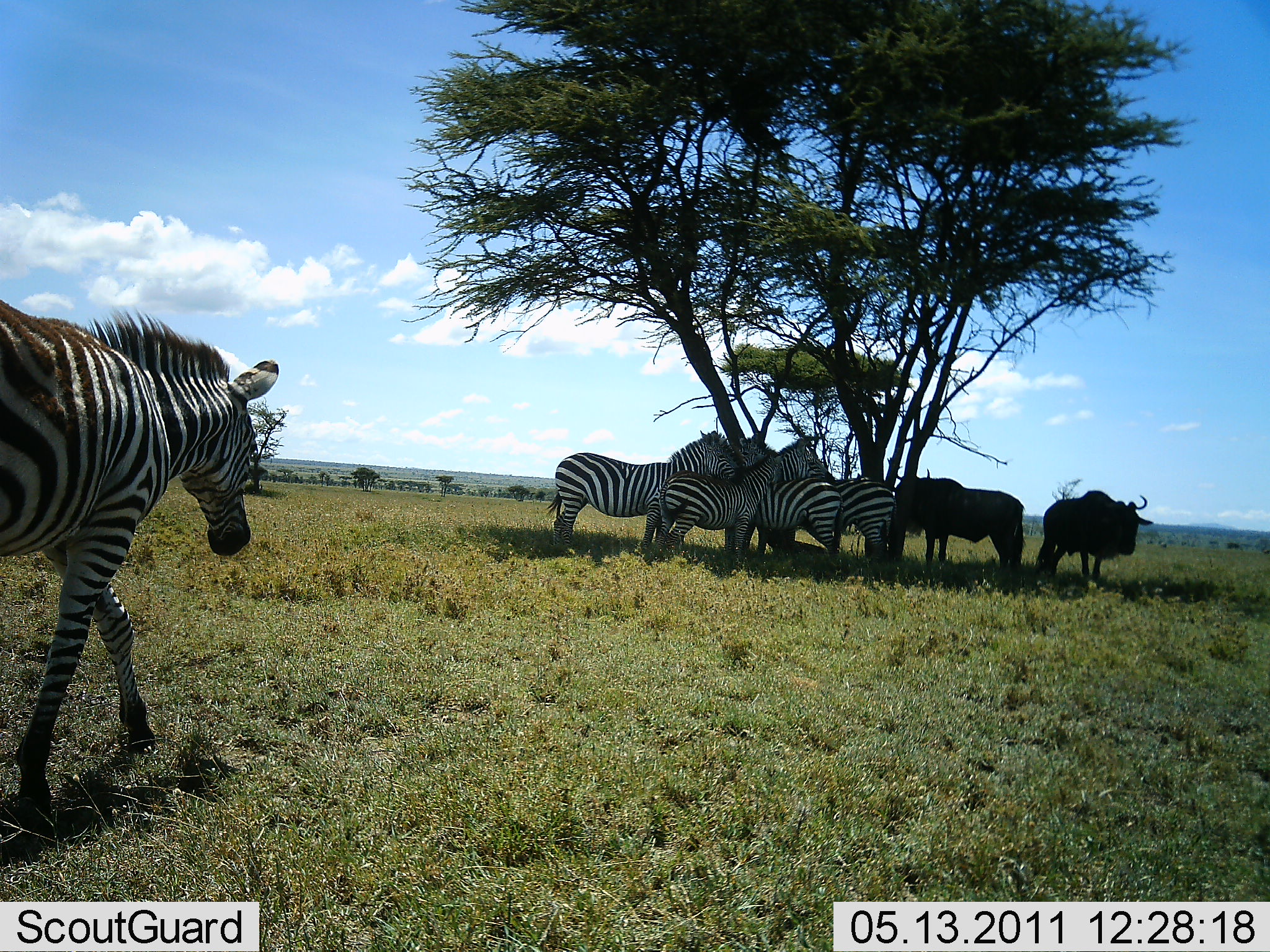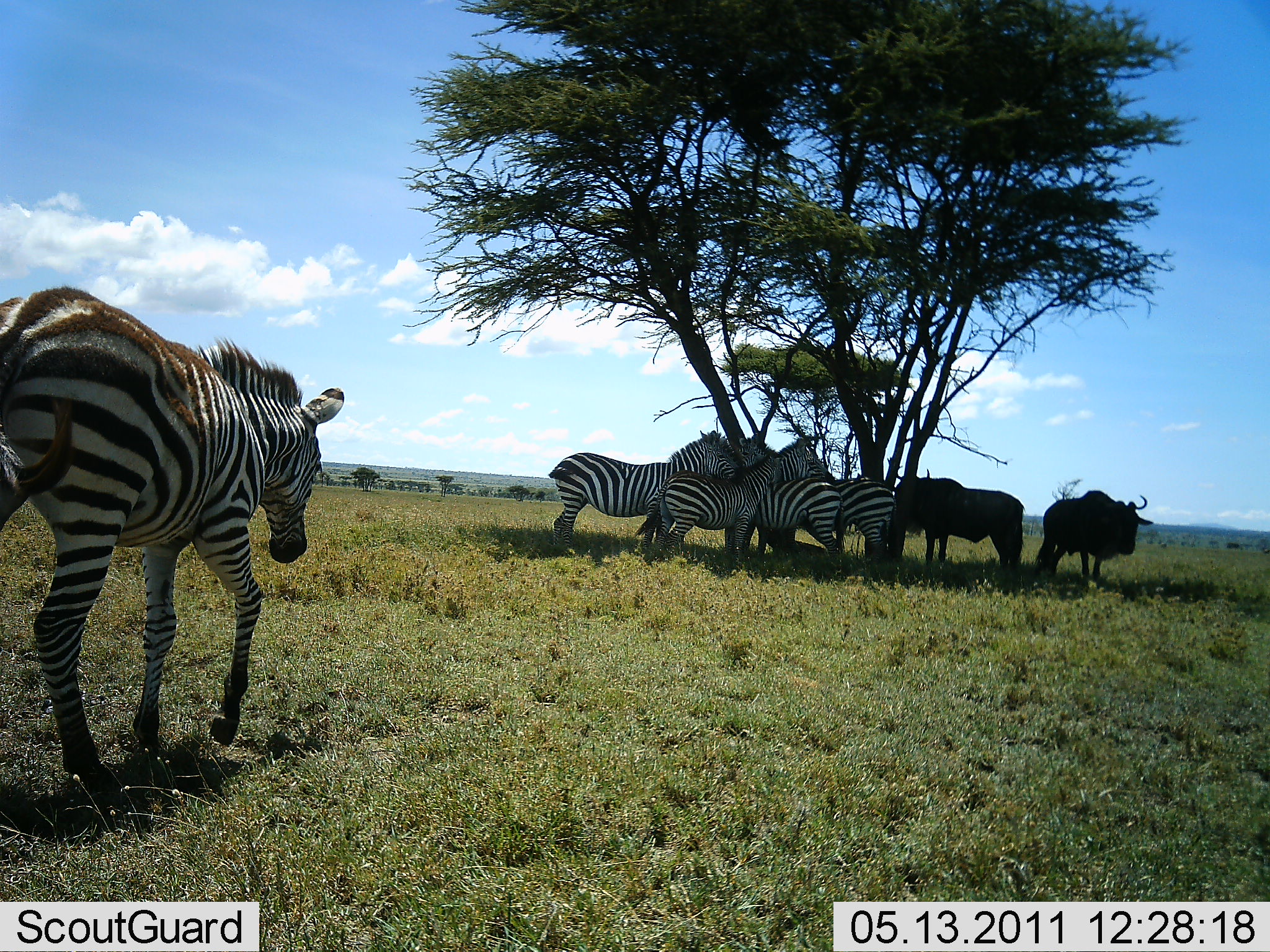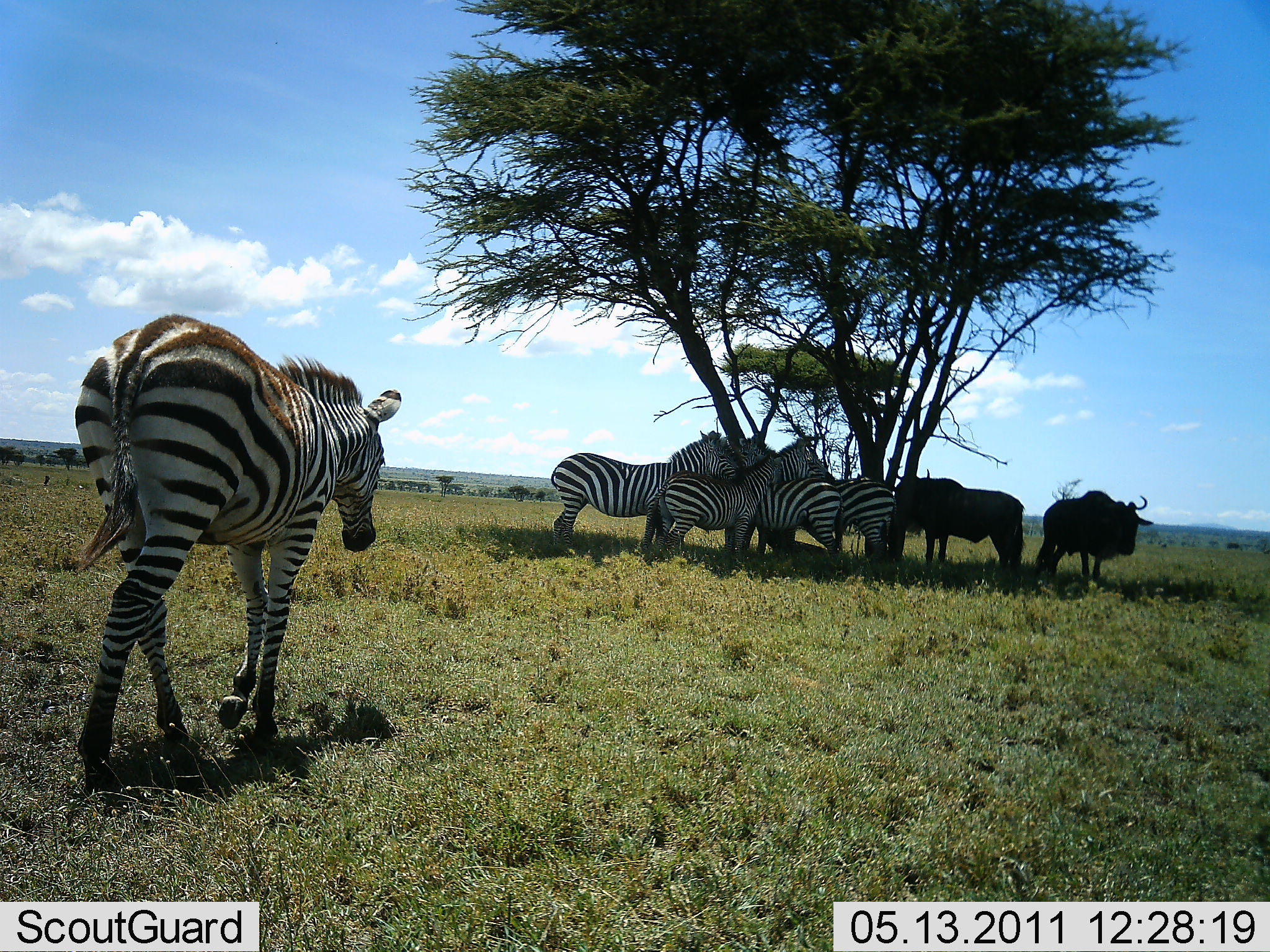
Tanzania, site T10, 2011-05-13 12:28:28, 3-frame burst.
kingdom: Animalia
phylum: Chordata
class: Mammalia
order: Artiodactyla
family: Bovidae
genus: Connochaetes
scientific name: Connochaetes taurinus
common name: blue wildebeest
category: wildebeest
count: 2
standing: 83%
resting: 17%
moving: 0%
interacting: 17%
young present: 0%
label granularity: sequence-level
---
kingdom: Animalia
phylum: Chordata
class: Mammalia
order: Perissodactyla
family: Equidae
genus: Equus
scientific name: Equus quagga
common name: plains zebra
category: zebra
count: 5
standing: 93%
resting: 14%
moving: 57%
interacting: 14%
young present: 7%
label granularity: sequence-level